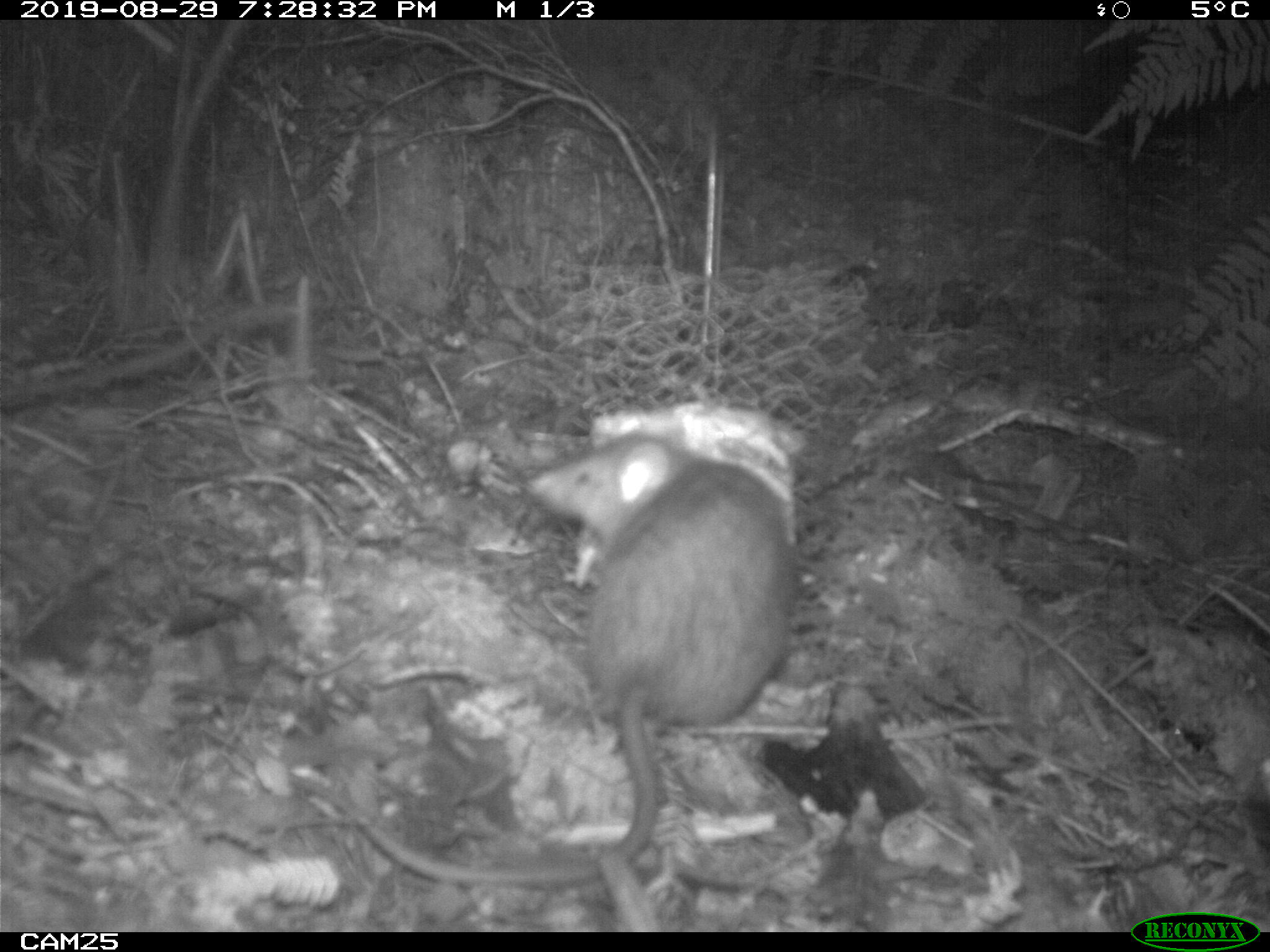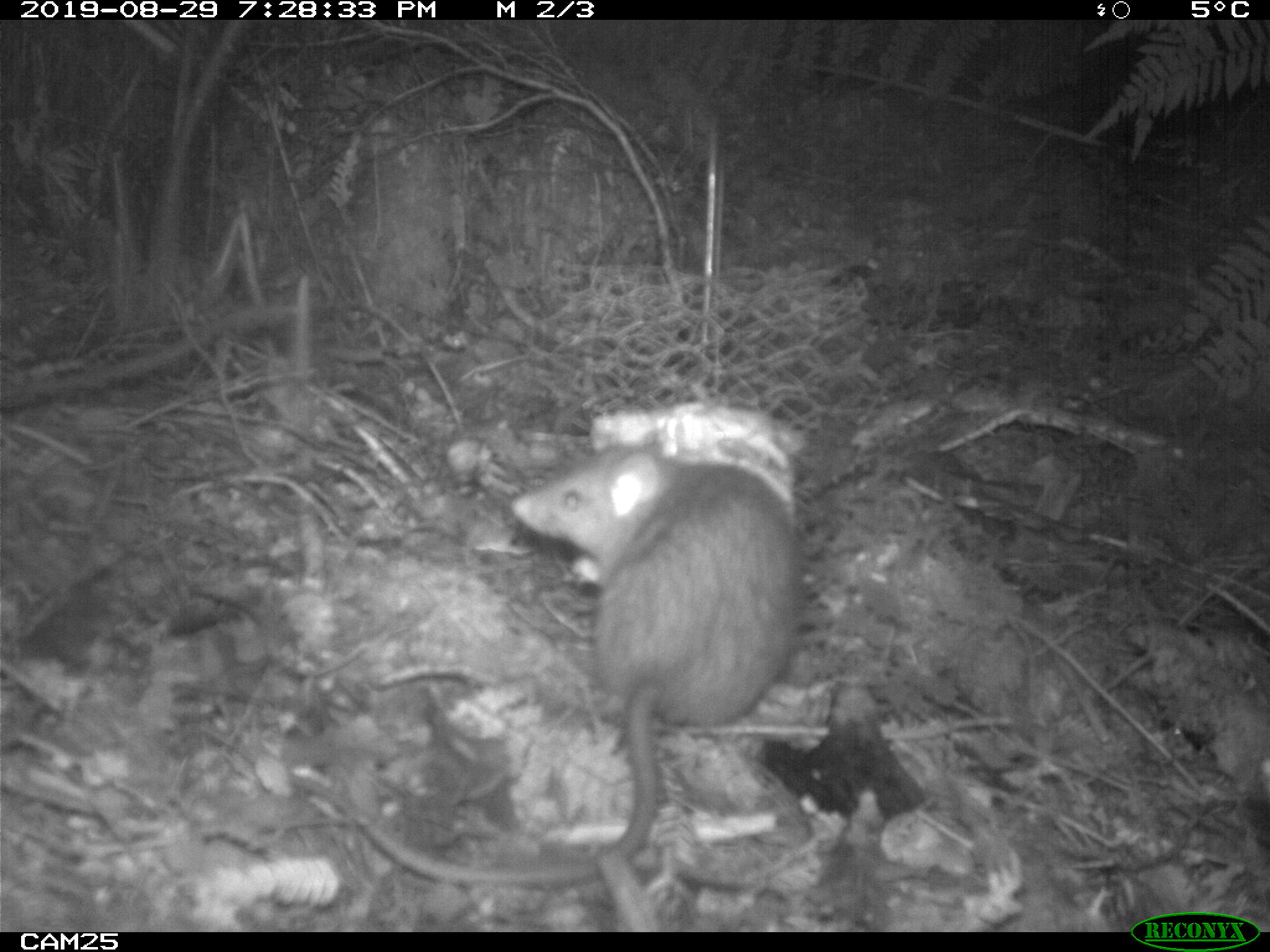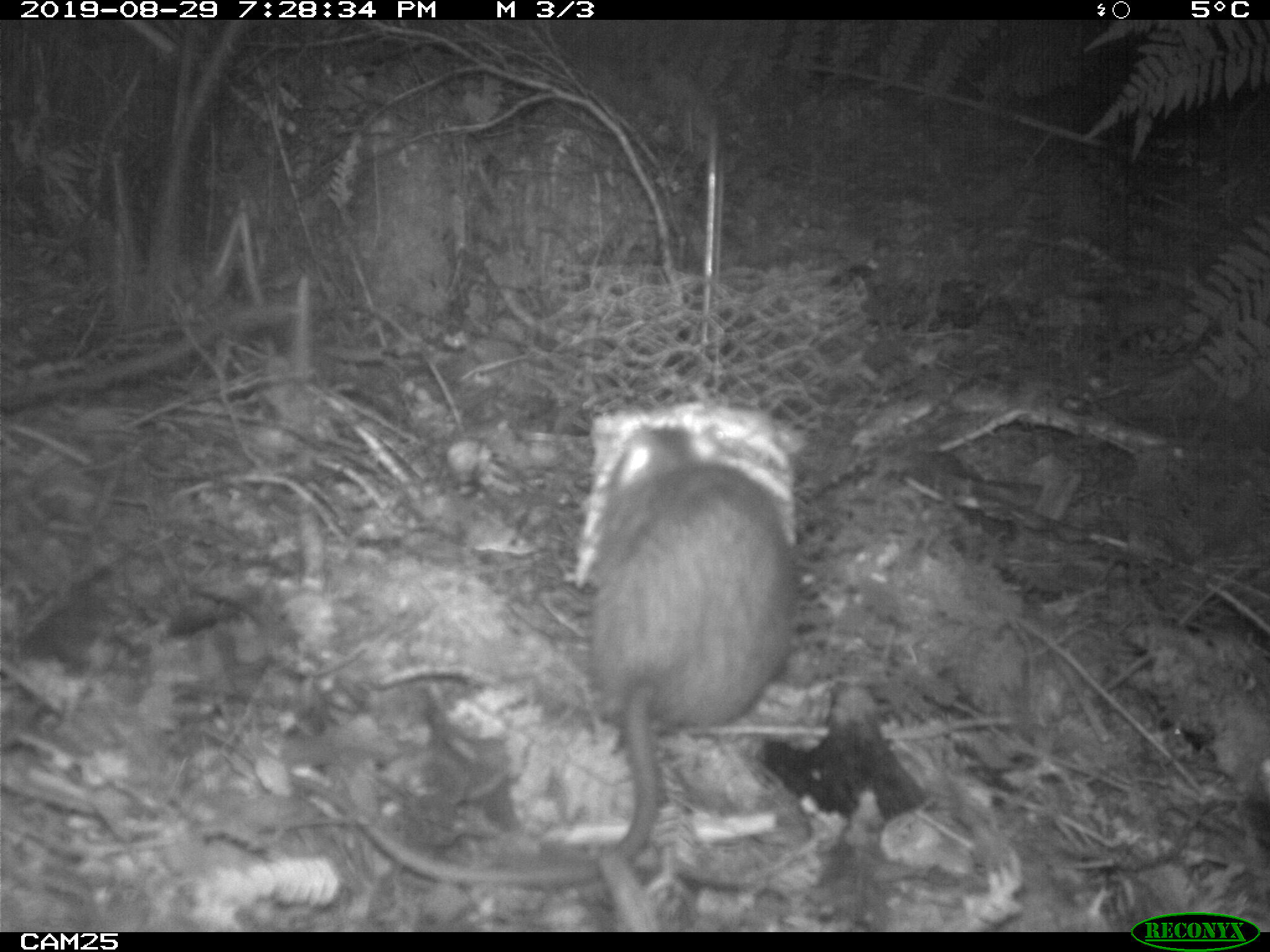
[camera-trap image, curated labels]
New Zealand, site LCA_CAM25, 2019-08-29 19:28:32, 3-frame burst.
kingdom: Animalia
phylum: Chordata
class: Mammalia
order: Rodentia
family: Muridae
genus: Rattus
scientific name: Rattus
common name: rat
Rat (Rattus).